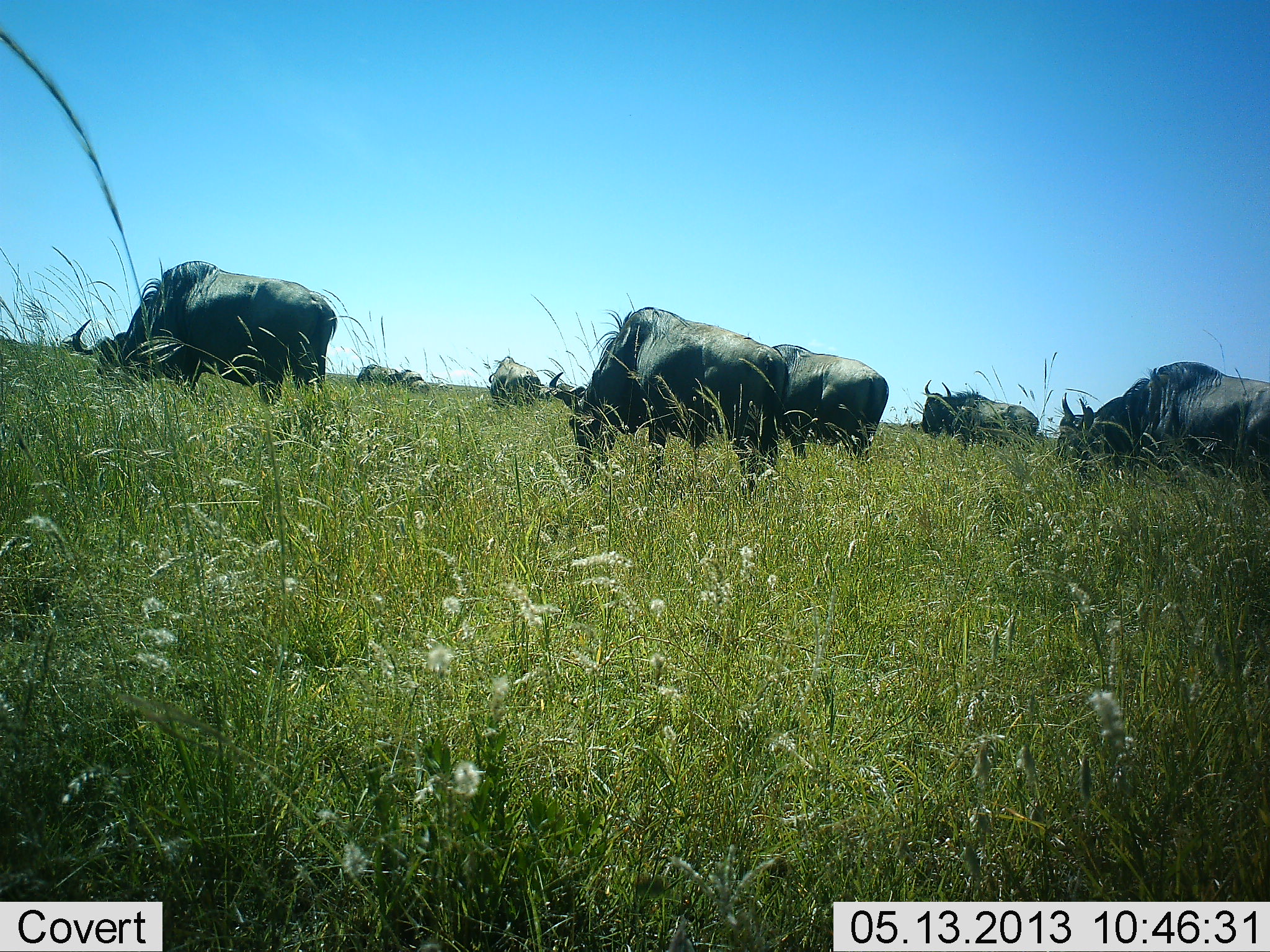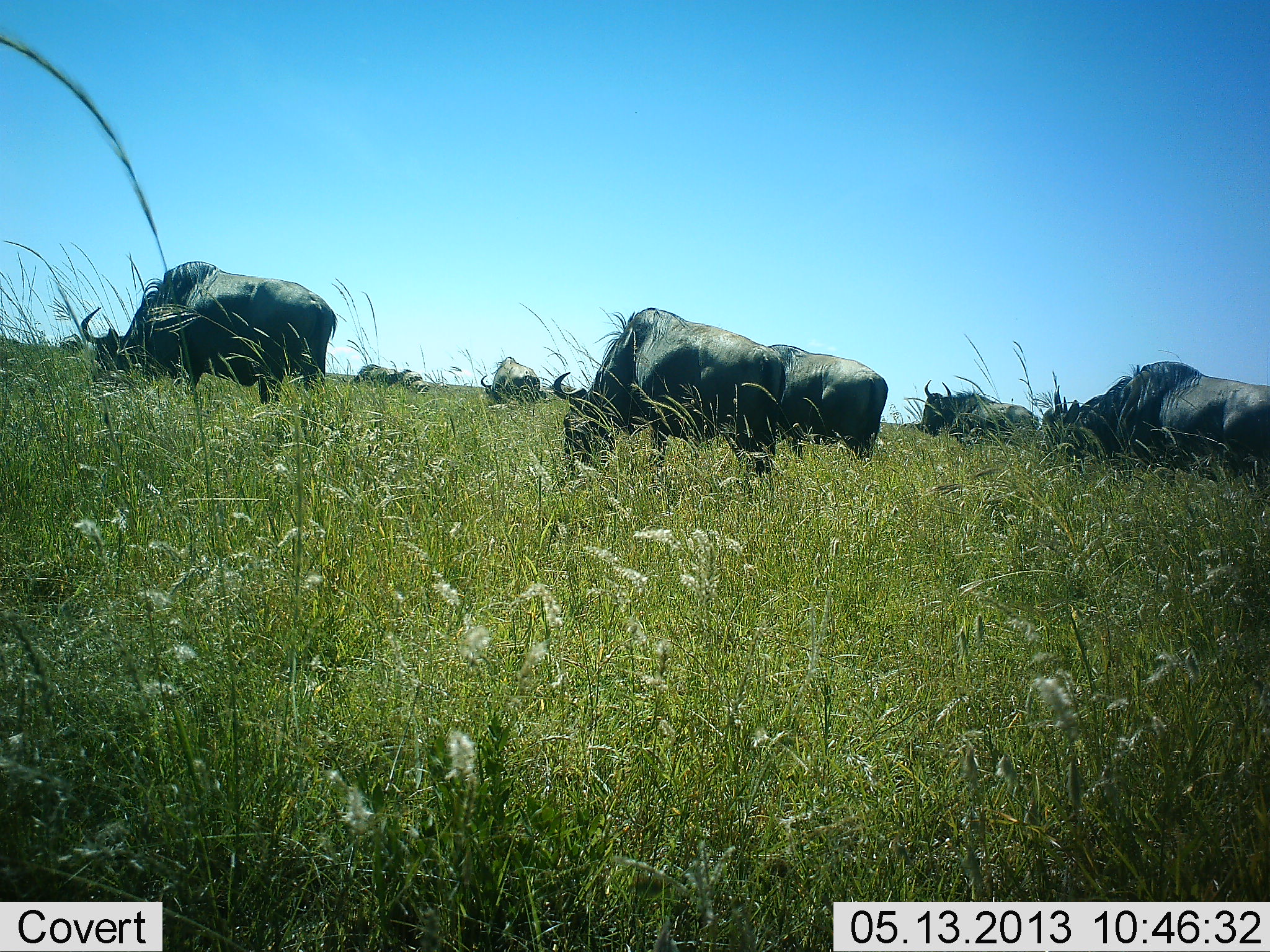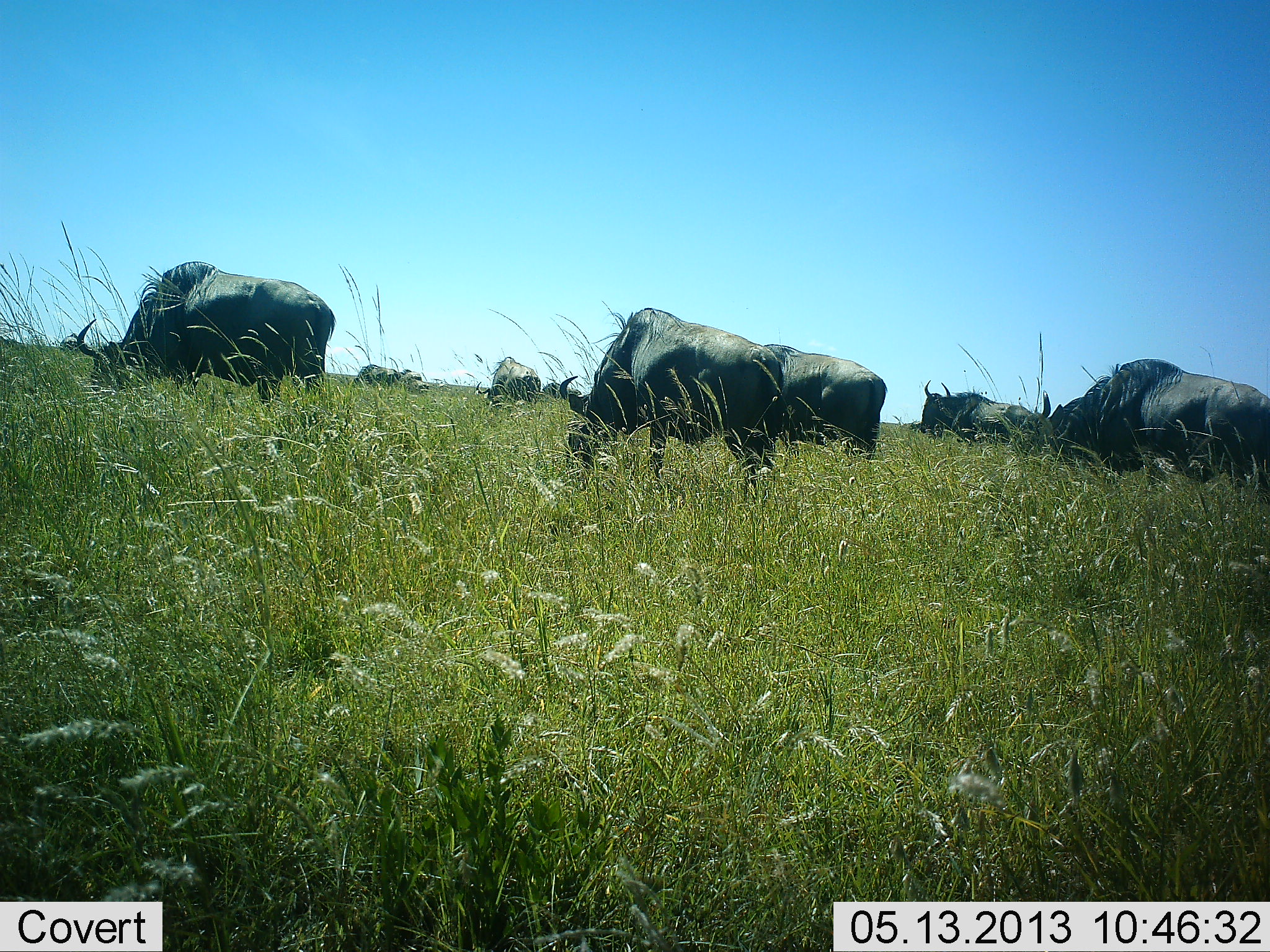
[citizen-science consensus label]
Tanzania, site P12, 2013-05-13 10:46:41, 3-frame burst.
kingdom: Animalia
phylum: Chordata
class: Mammalia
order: Artiodactyla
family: Bovidae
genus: Connochaetes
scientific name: Connochaetes taurinus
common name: blue wildebeest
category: wildebeest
Wildebeest (blue wildebeest) (Connochaetes taurinus), count 7. Behavior (volunteer vote fractions): standing 38%, resting 0%, moving 10%, interacting 0%. Young present (vote fraction): 0%. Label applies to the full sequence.